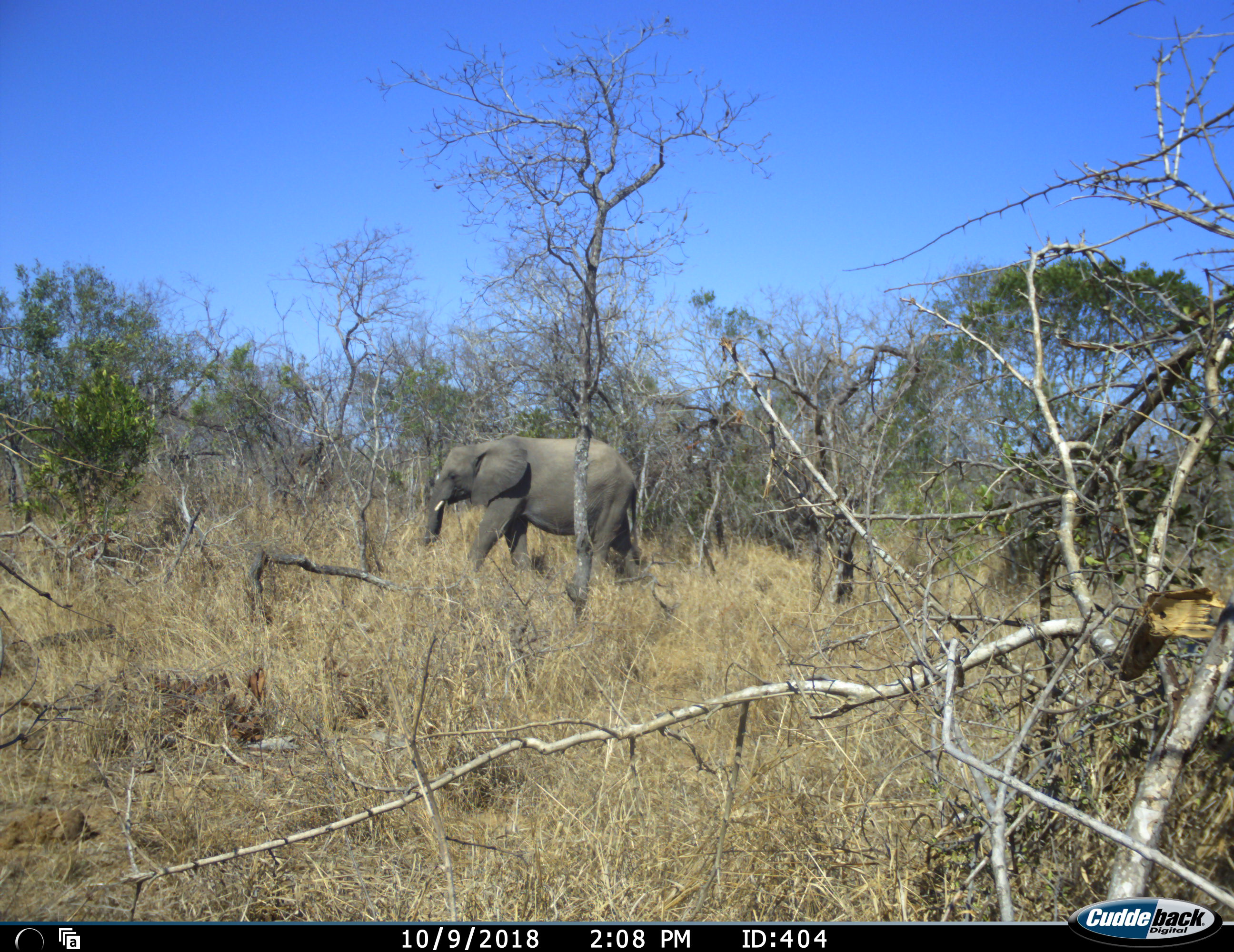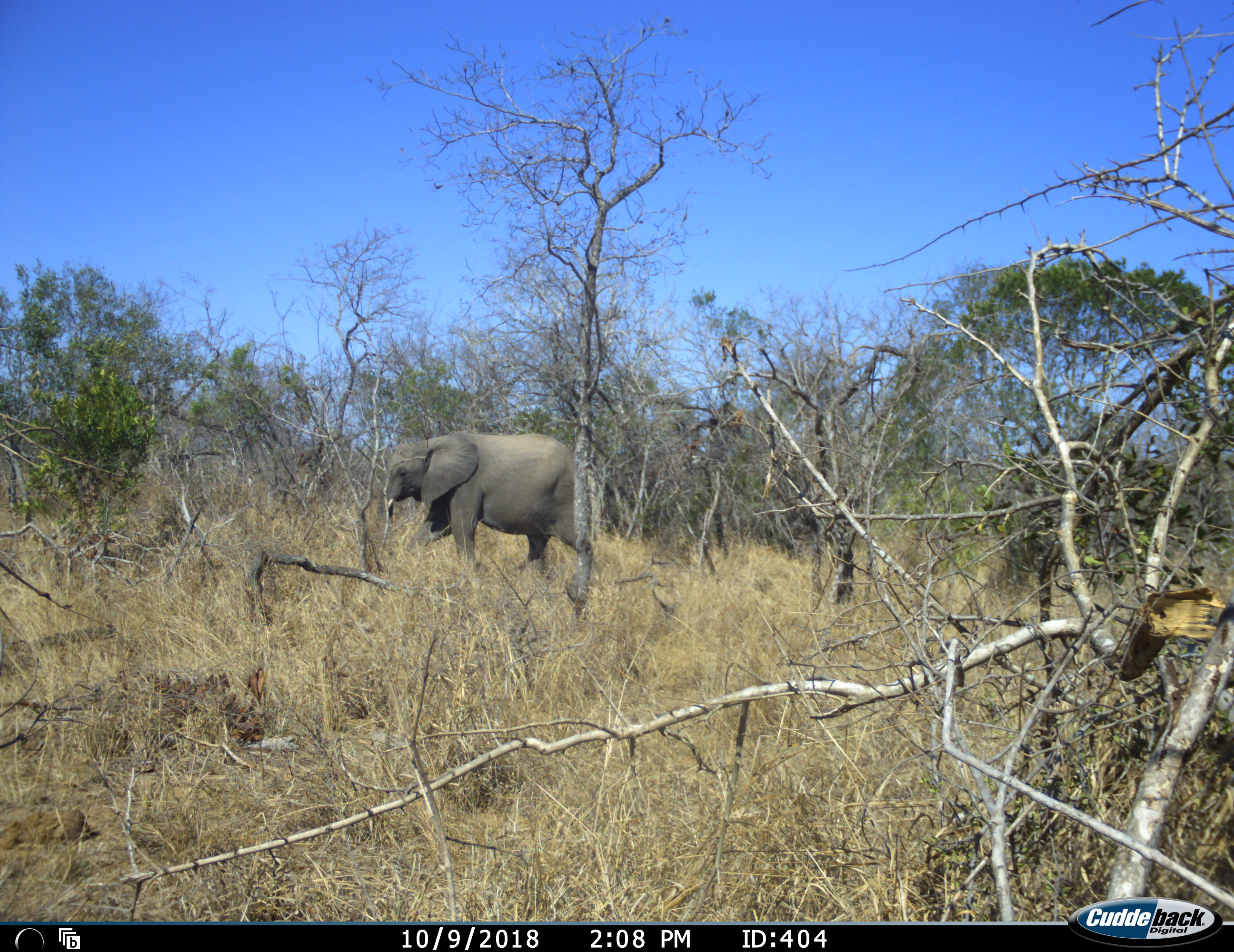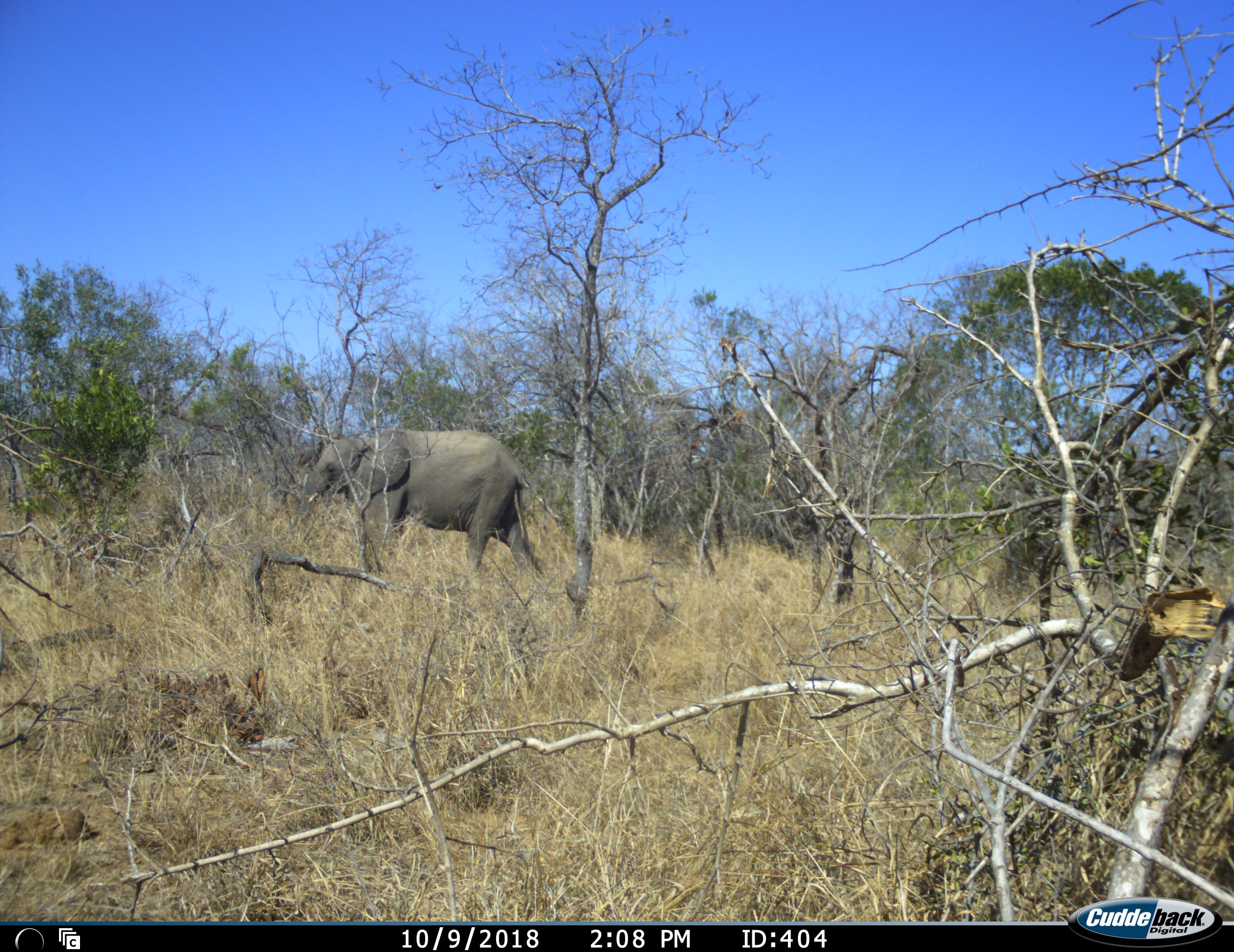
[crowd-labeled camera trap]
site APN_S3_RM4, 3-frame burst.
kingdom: Animalia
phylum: Chordata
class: Mammalia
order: Proboscidea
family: Elephantidae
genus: Loxodonta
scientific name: Loxodonta africana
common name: african bush elephant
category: elephant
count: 1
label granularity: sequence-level